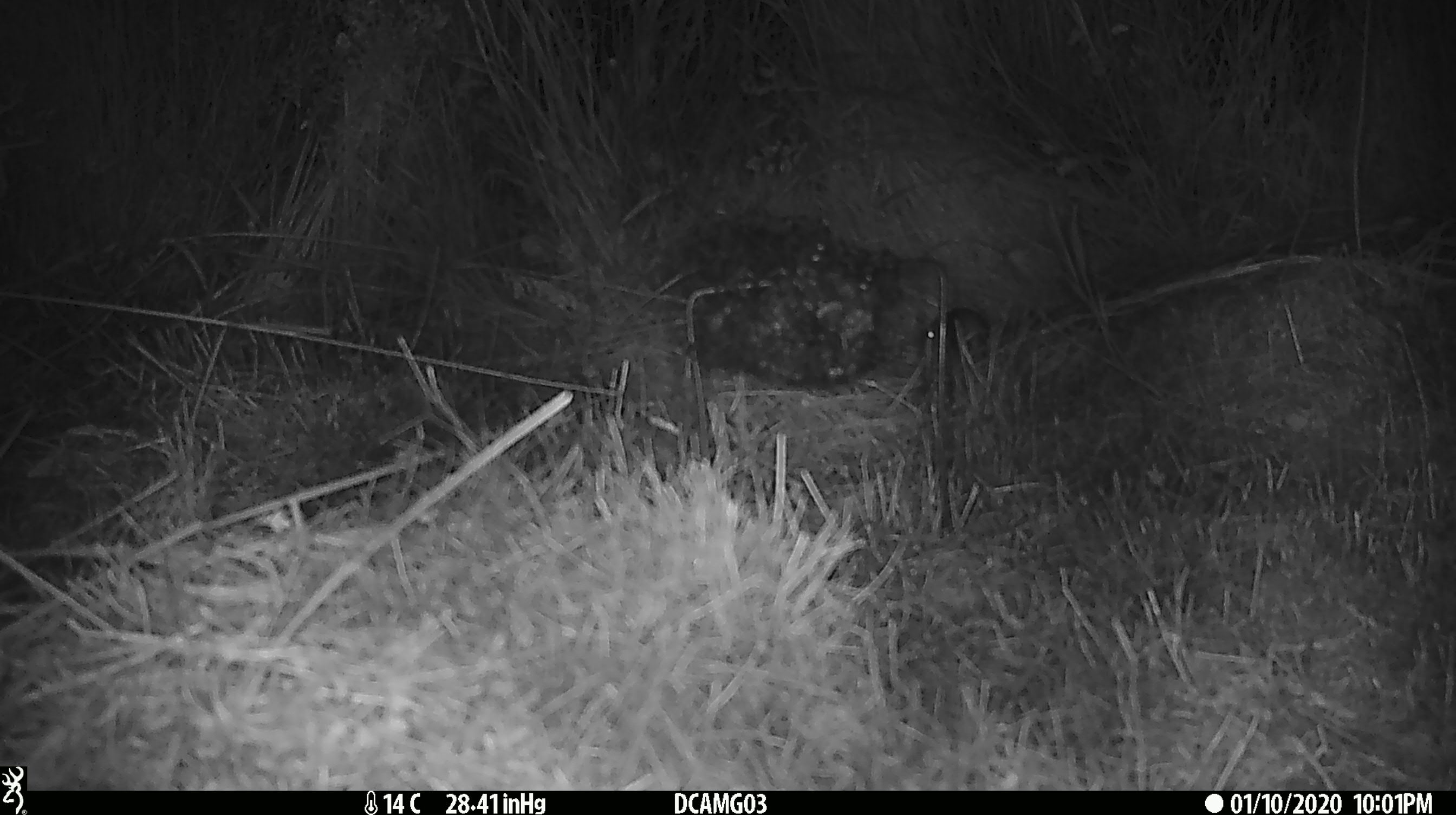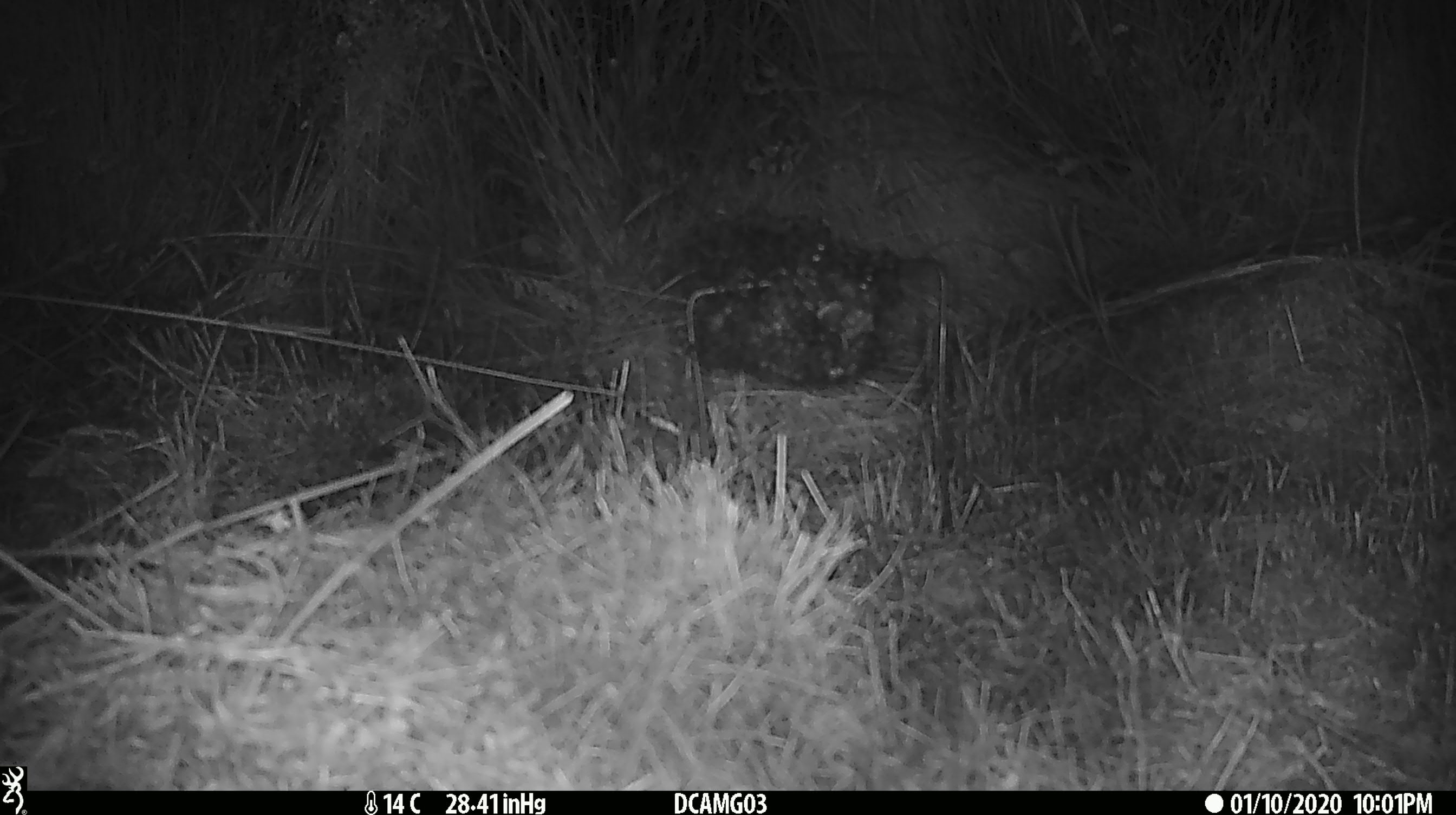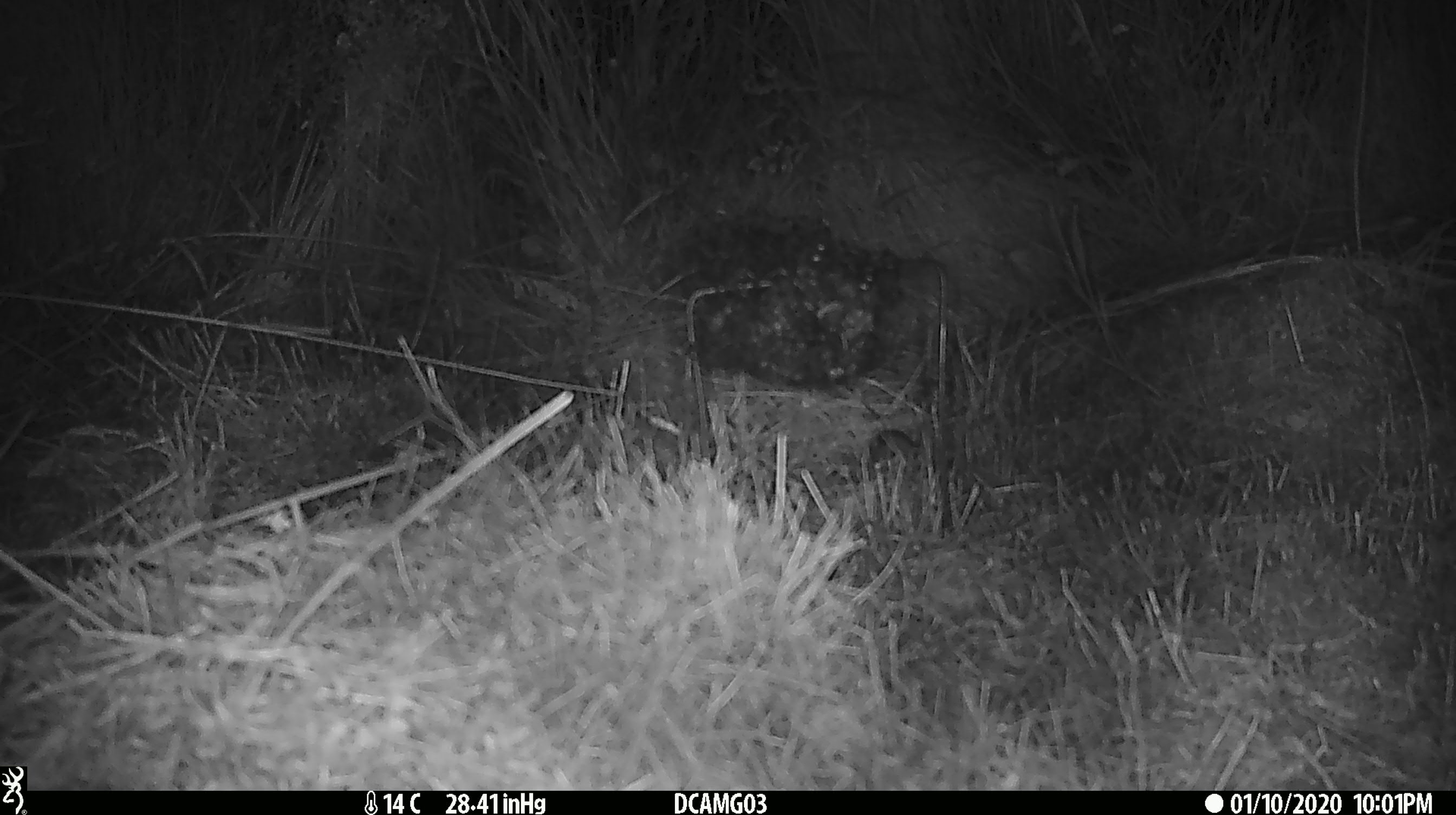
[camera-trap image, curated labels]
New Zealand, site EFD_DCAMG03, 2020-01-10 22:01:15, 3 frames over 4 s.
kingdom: Animalia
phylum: Chordata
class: Mammalia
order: Rodentia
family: Muridae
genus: Mus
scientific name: Mus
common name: mouse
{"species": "mouse (Mus)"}